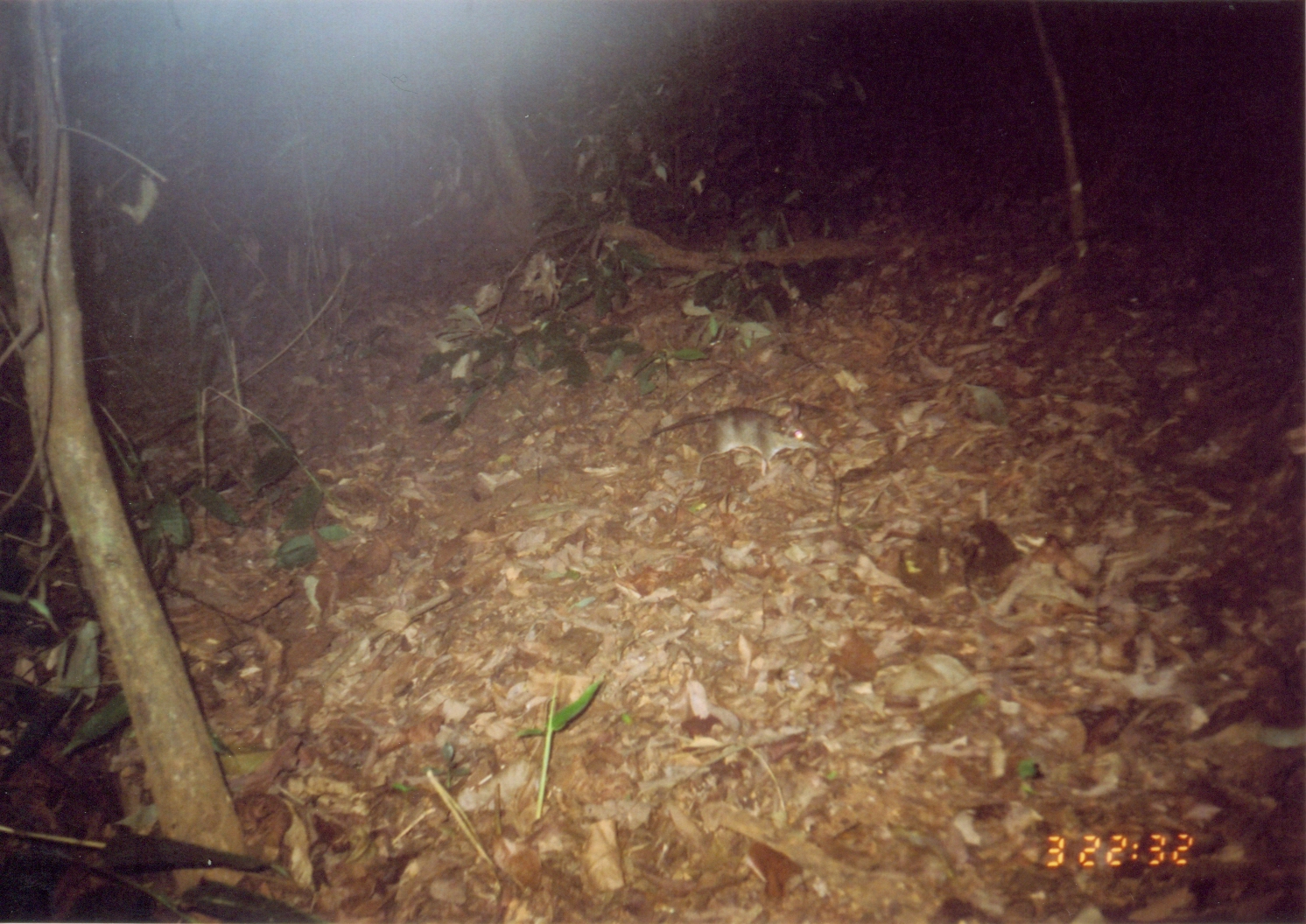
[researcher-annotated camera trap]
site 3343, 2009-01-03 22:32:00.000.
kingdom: Animalia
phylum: Chordata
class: Mammalia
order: Macroscelidea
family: Macroscelididae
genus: Petrodromus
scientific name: Petrodromus tetradactylus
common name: four-toed sengi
Petrodromus tetradactylus (four-toed sengi), count 1.